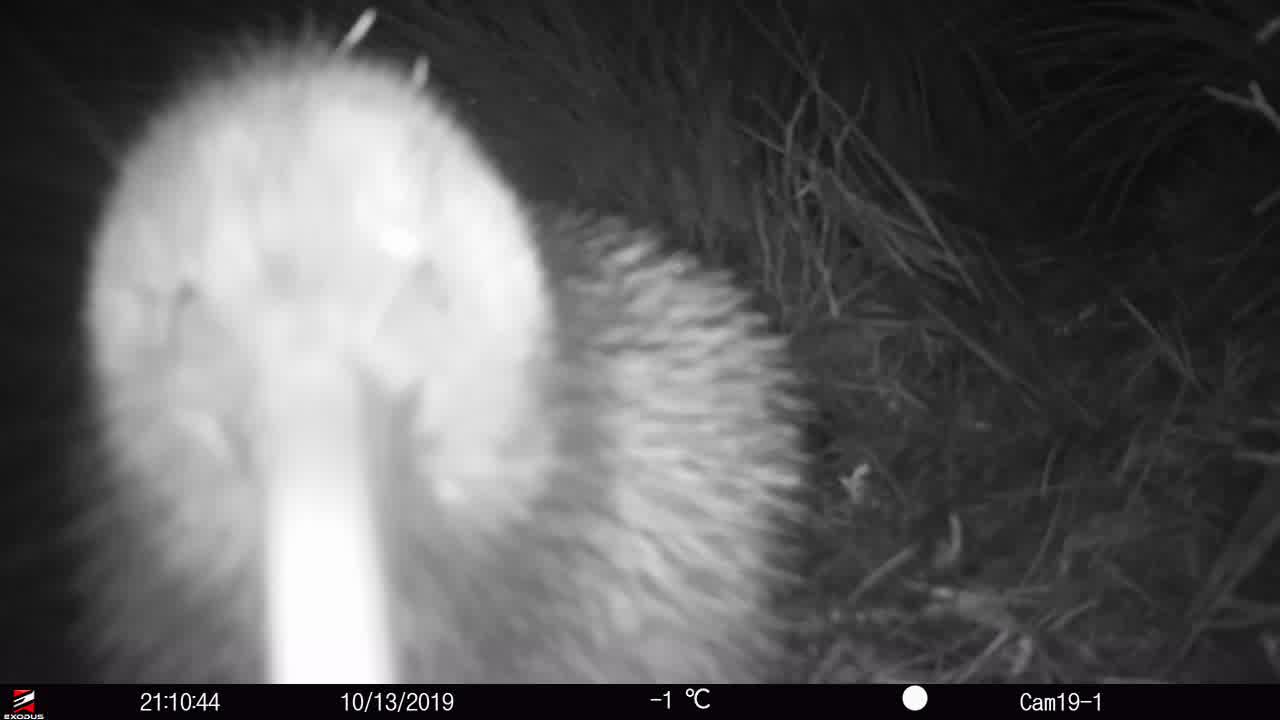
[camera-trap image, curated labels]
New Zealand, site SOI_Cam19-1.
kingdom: Animalia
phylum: Chordata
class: Aves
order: Apterygiformes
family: Apterygidae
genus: Apteryx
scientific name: Apteryx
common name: kiwi